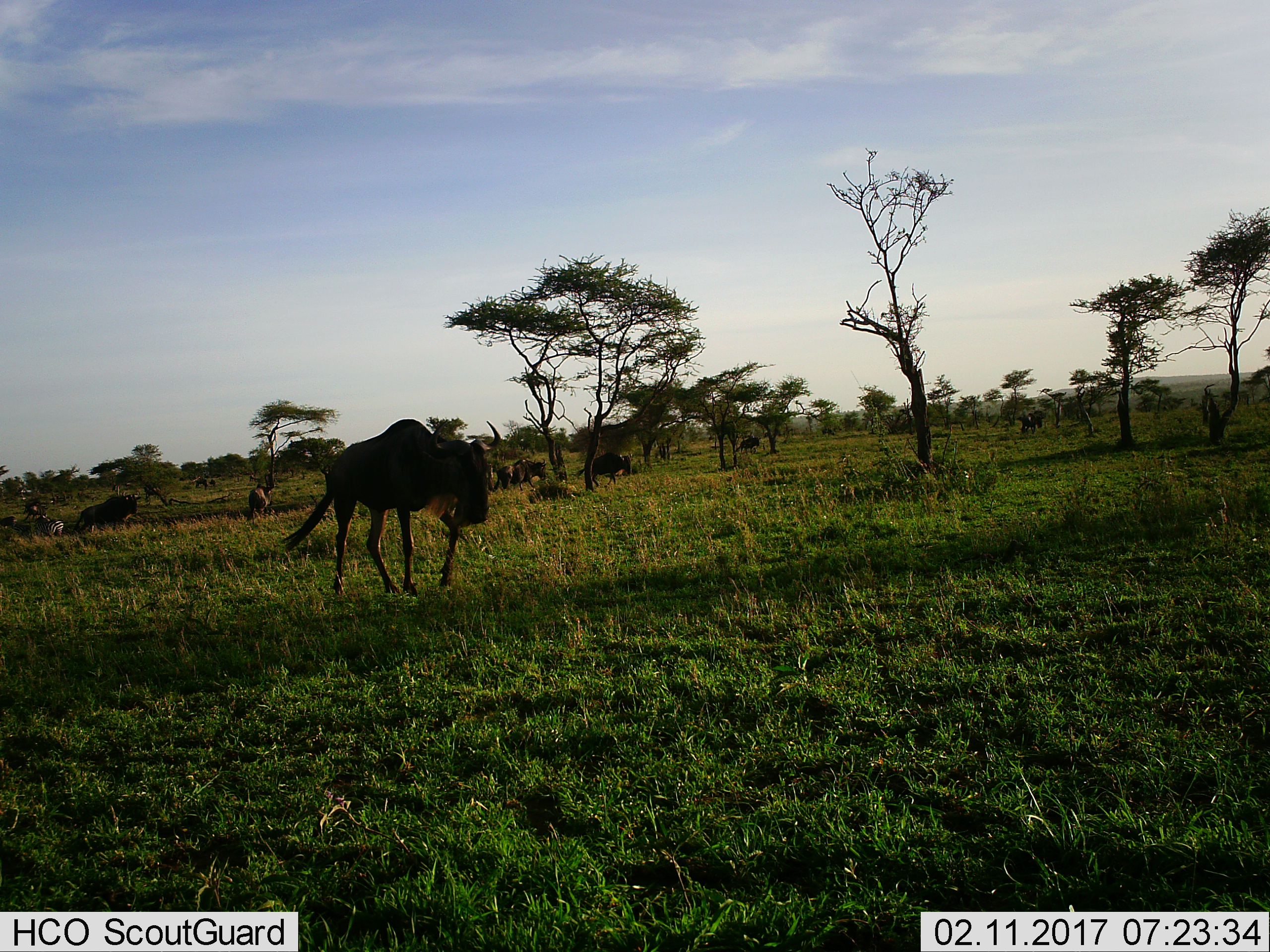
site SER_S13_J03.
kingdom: Animalia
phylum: Chordata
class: Mammalia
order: Artiodactyla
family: Bovidae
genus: Connochaetes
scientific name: Connochaetes taurinus taurinus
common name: blue wildebeest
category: wildebeestblue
Wildebeestblue (blue wildebeest) (Connochaetes taurinus taurinus), count 11-50. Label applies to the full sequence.